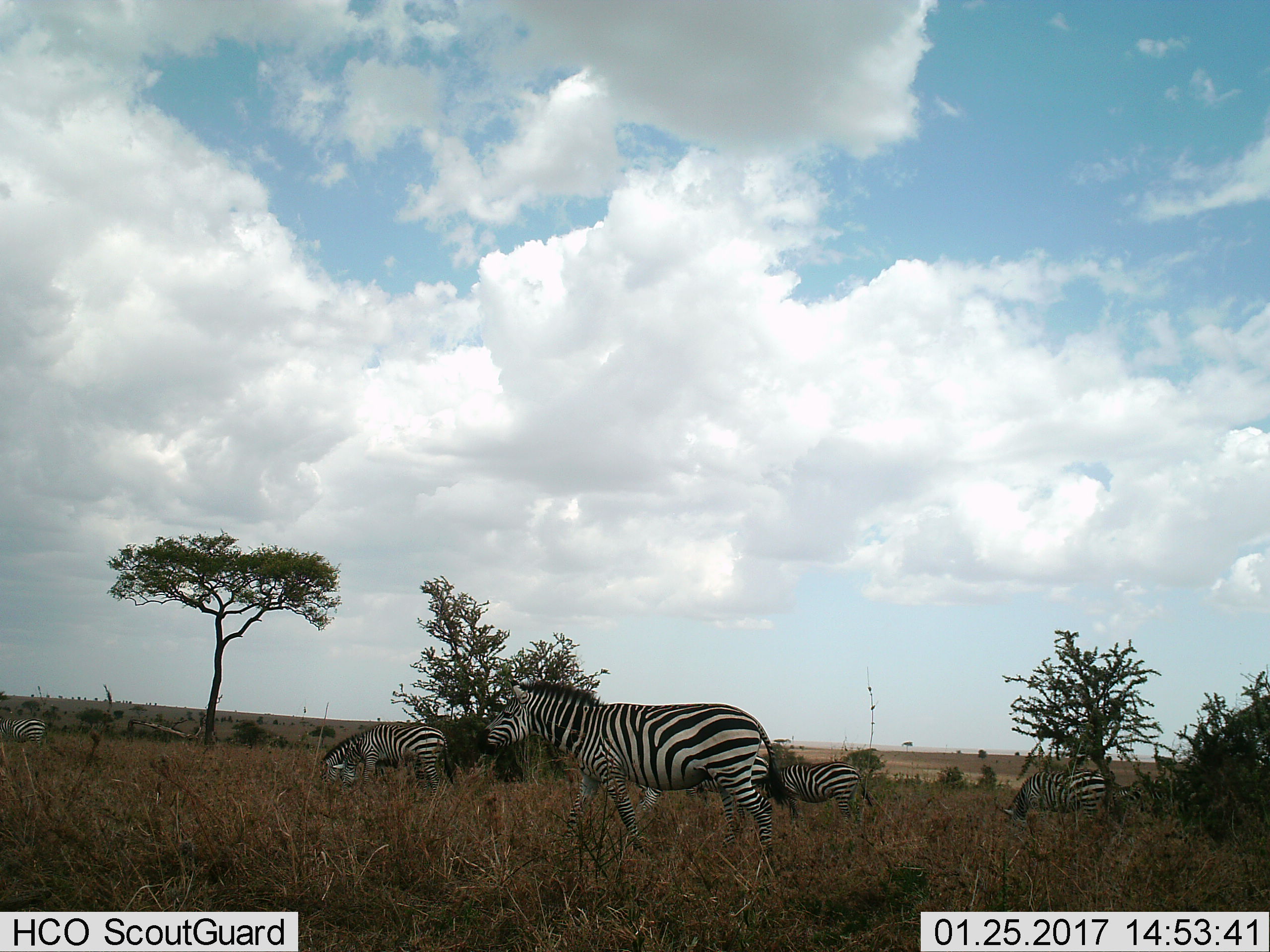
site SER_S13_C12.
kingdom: Animalia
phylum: Chordata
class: Mammalia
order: Perissodactyla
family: Equidae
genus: Equus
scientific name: Equus quagga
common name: plains zebra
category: zebraplains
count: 6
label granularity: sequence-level